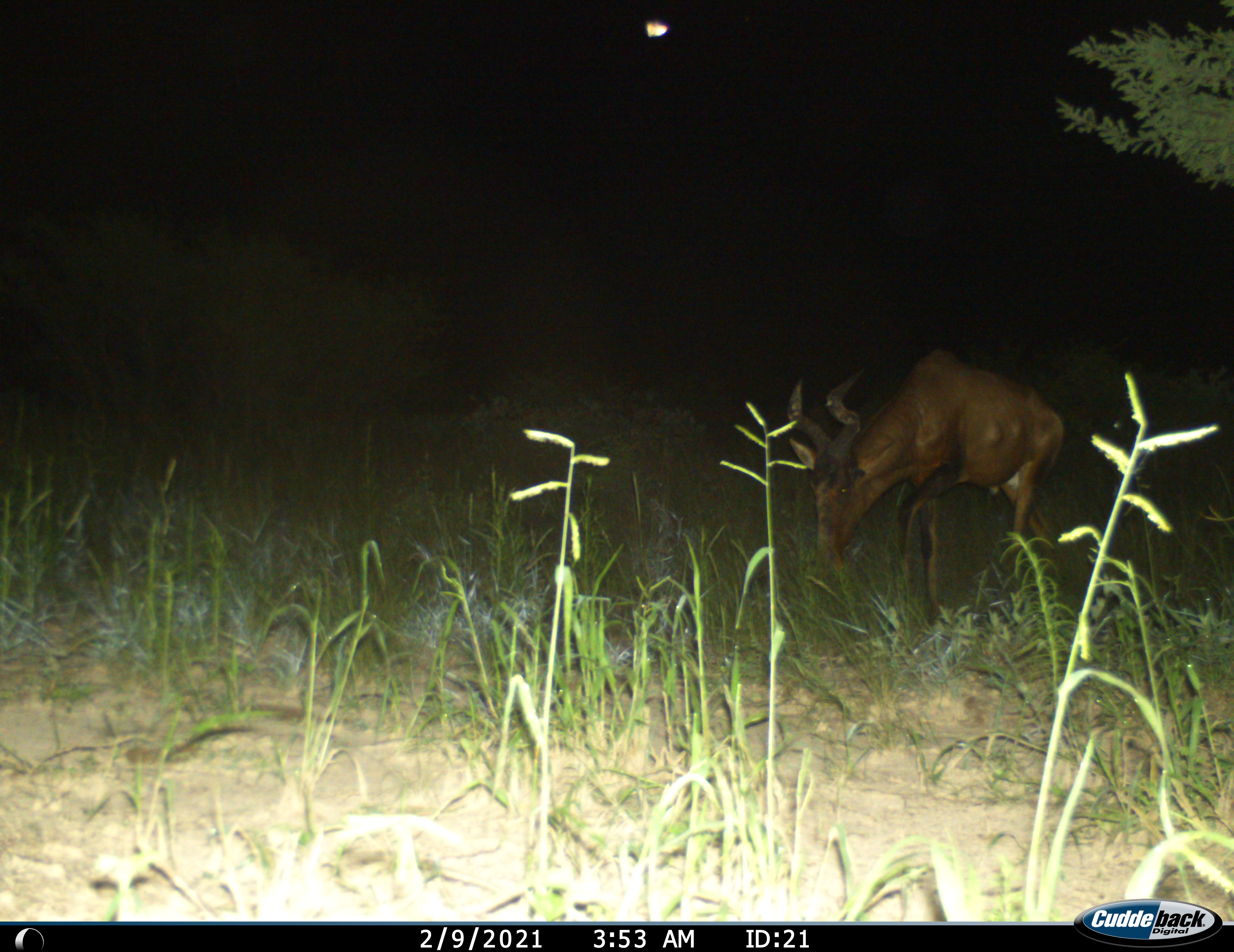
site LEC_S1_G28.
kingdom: Animalia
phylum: Chordata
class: Mammalia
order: Artiodactyla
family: Bovidae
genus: Alcelaphus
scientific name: Alcelaphus buselaphus caama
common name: red hartebeest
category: hartebeestred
Hartebeestred (red hartebeest) (Alcelaphus buselaphus caama), count 1. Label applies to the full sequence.